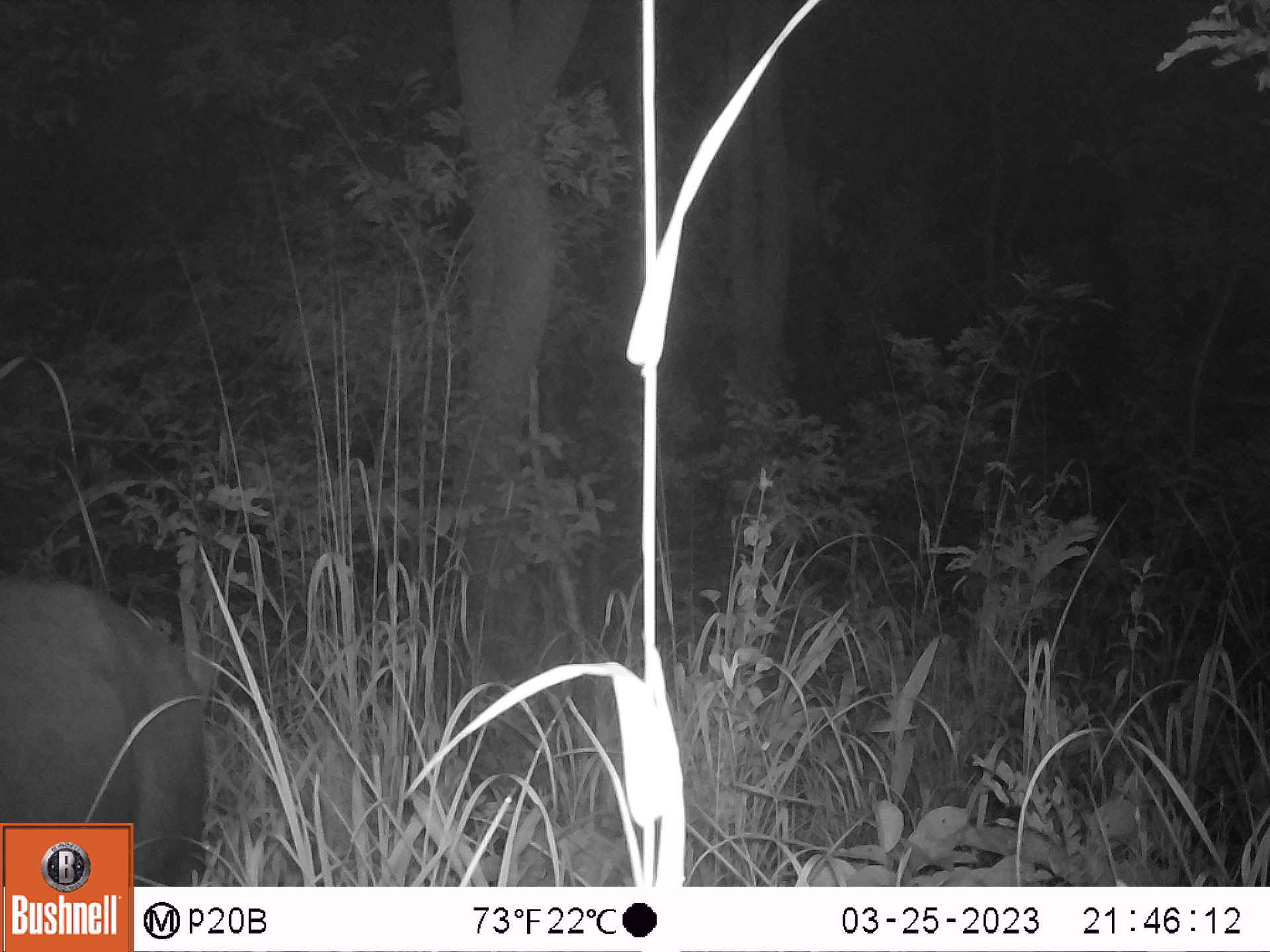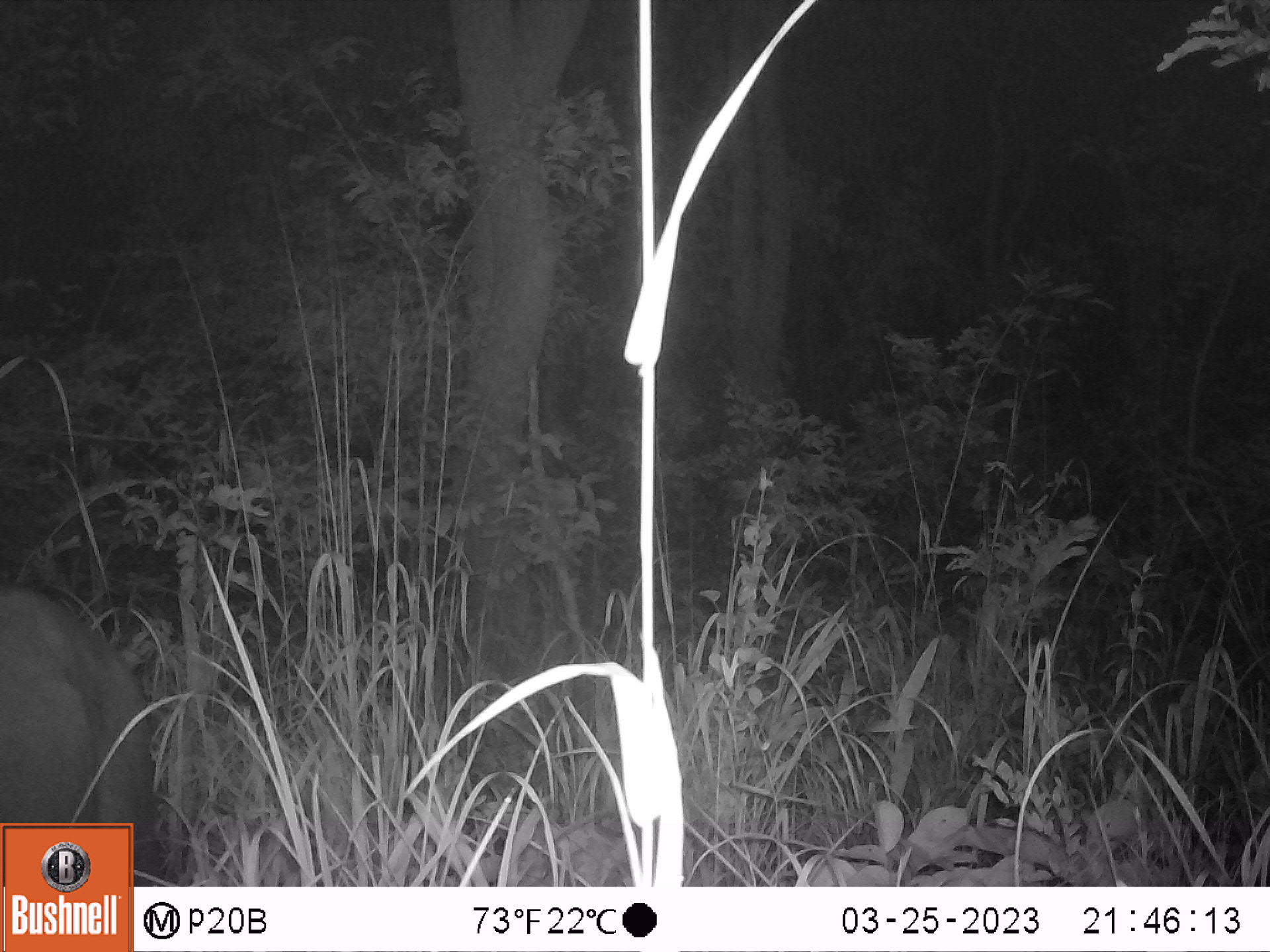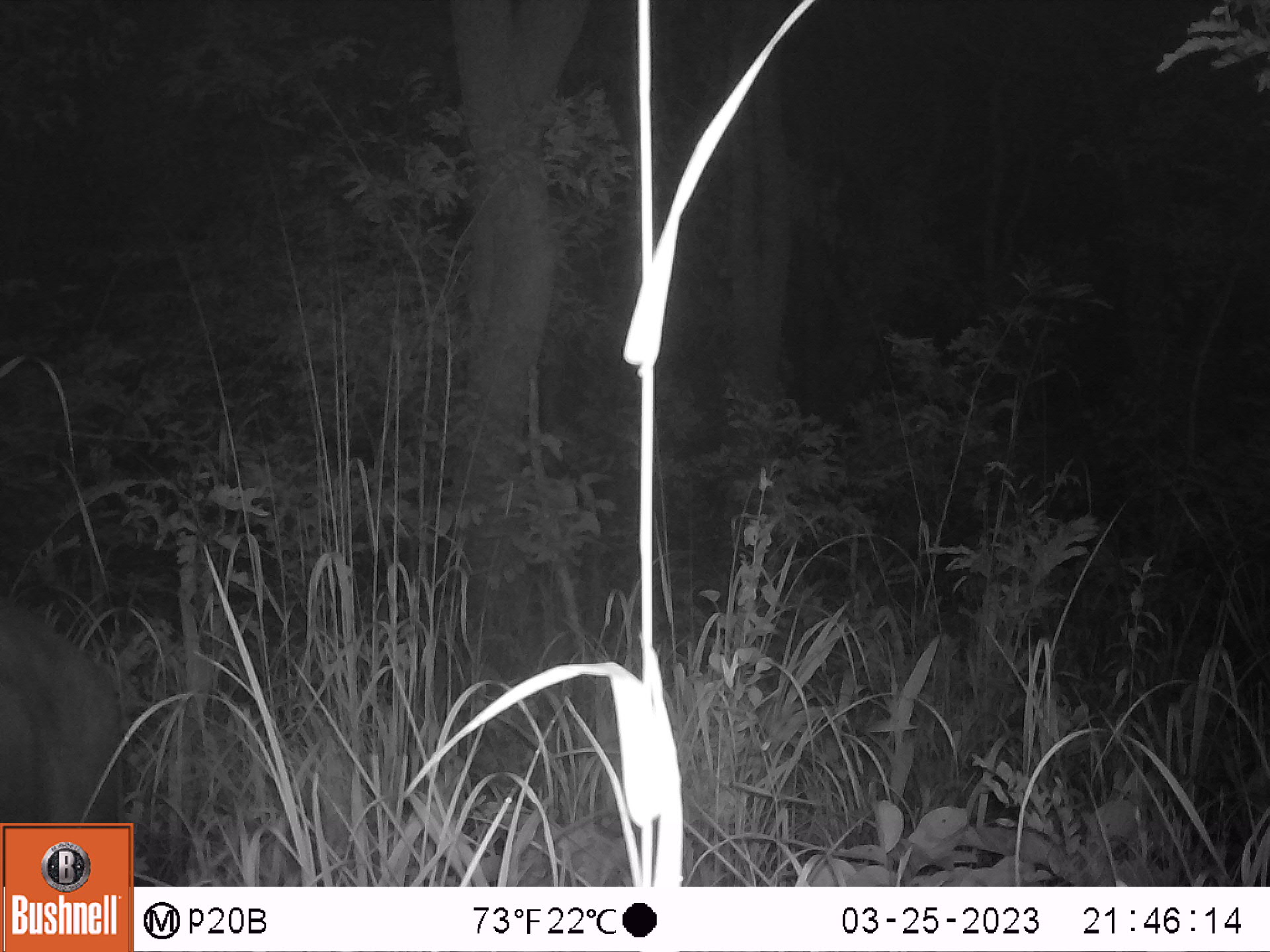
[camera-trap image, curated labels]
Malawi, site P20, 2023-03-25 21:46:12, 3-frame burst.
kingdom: Animalia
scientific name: Animalia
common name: other animal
Other animal (Animalia), count 1.